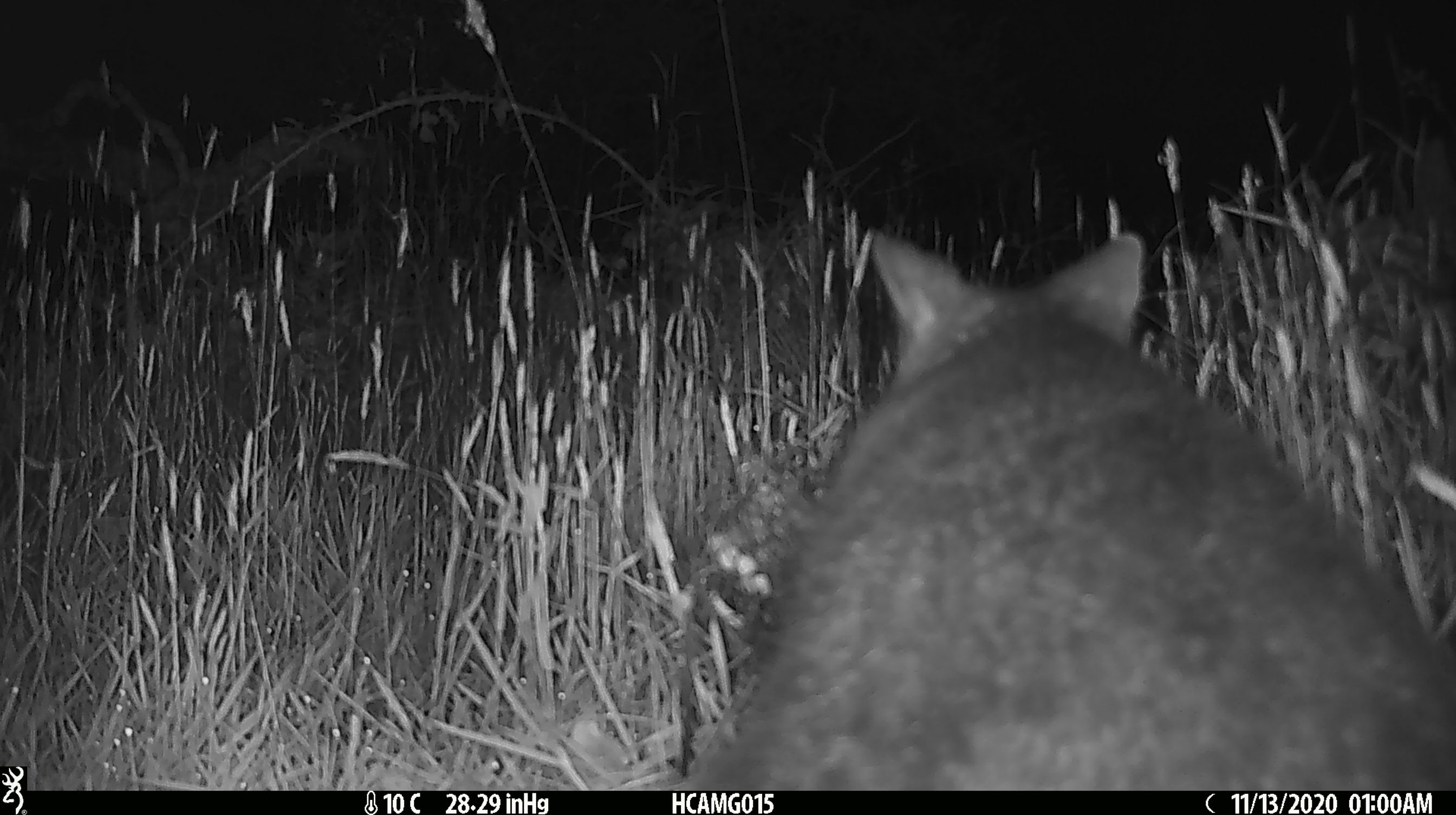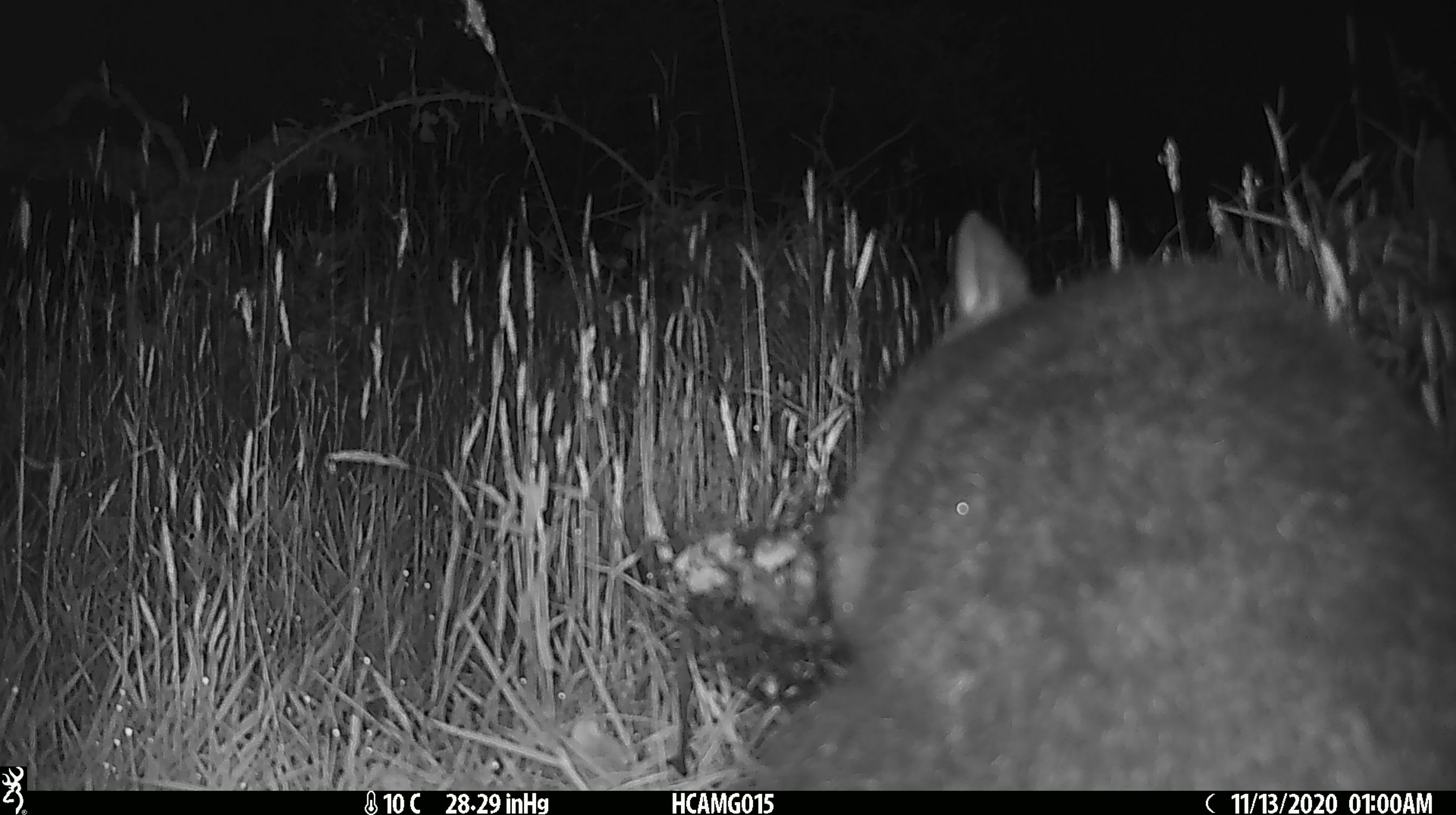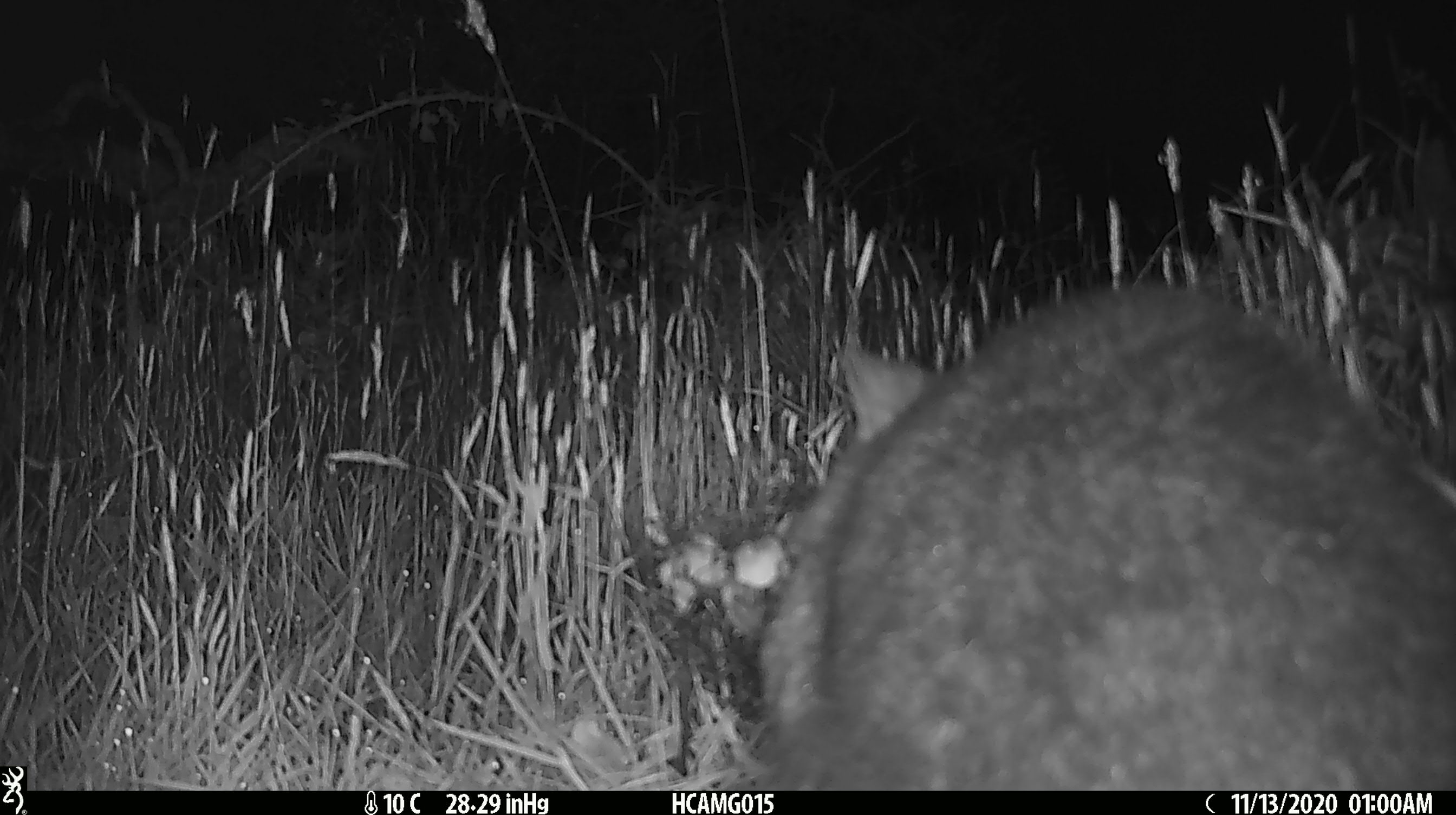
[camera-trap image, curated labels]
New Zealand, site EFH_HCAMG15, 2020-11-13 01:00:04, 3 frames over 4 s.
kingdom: Animalia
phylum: Chordata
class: Mammalia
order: Diprotodontia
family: Phalangeridae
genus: Trichosurus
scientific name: Trichosurus vulpecula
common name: common brushtail possum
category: possum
Possum (common brushtail possum) (Trichosurus vulpecula).